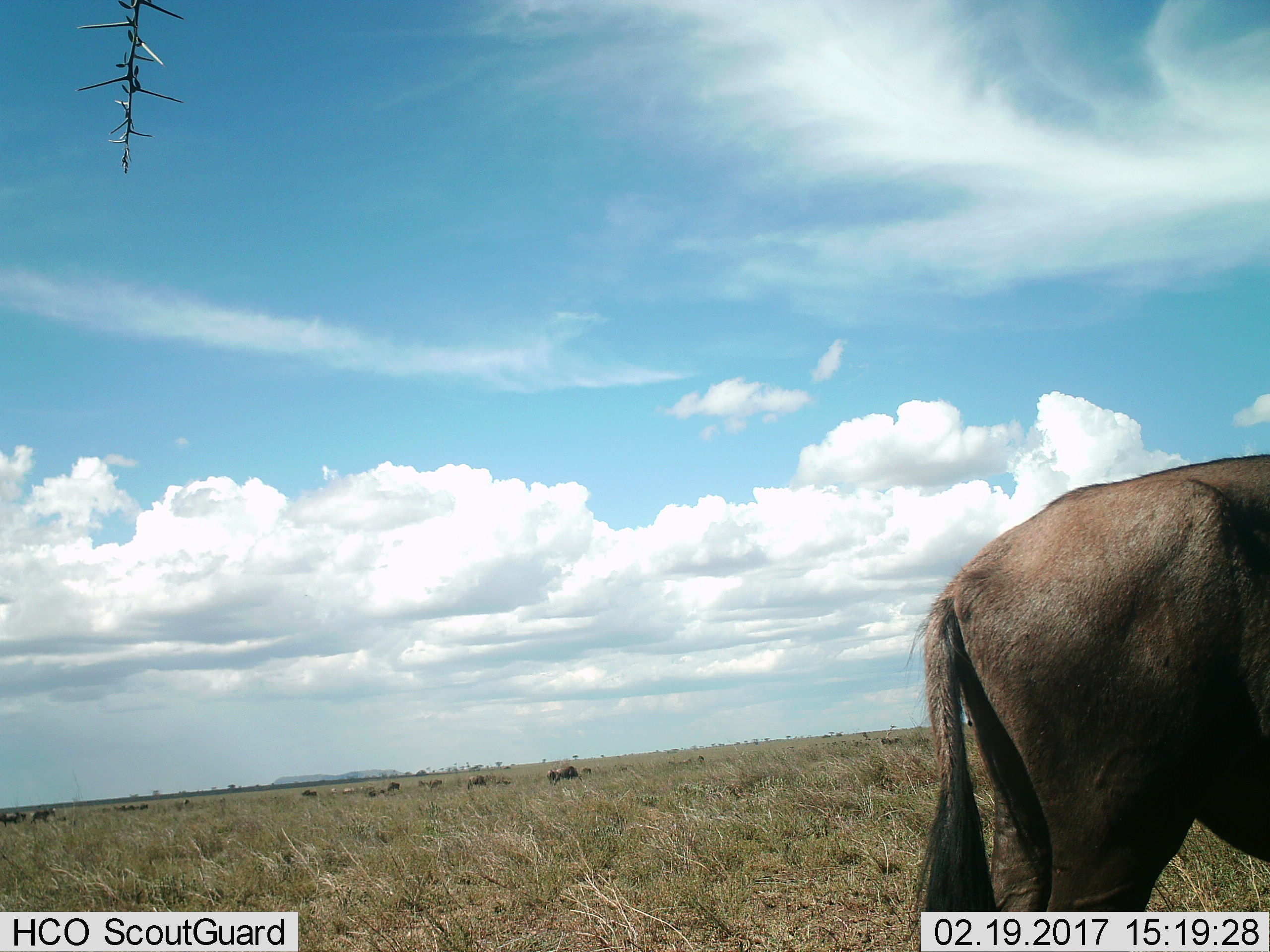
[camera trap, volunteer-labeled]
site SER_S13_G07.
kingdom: Animalia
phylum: Chordata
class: Mammalia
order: Artiodactyla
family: Bovidae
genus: Connochaetes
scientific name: Connochaetes taurinus taurinus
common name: blue wildebeest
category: wildebeestblue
Wildebeestblue (blue wildebeest) (Connochaetes taurinus taurinus), count 11-50. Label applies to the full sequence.